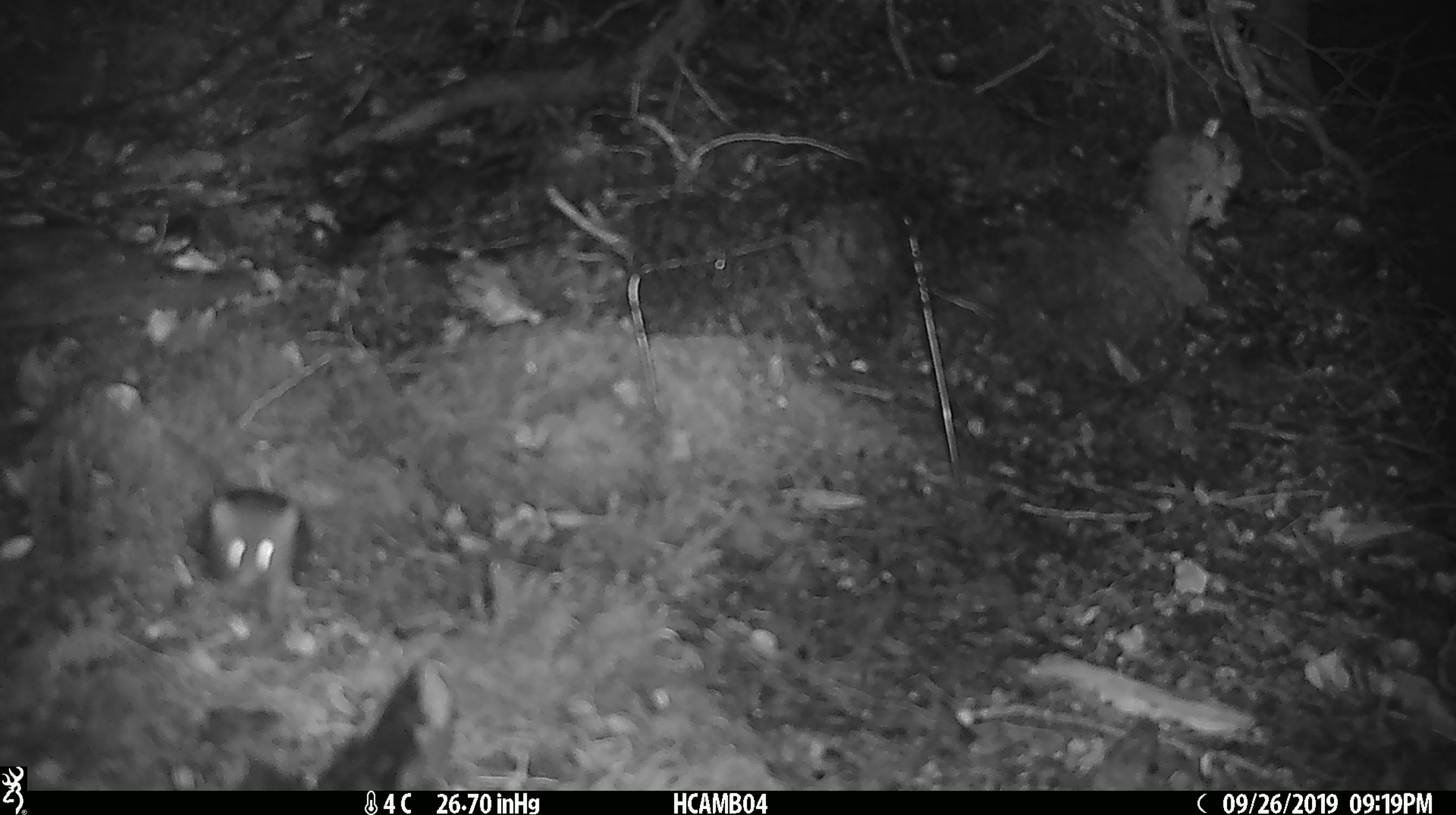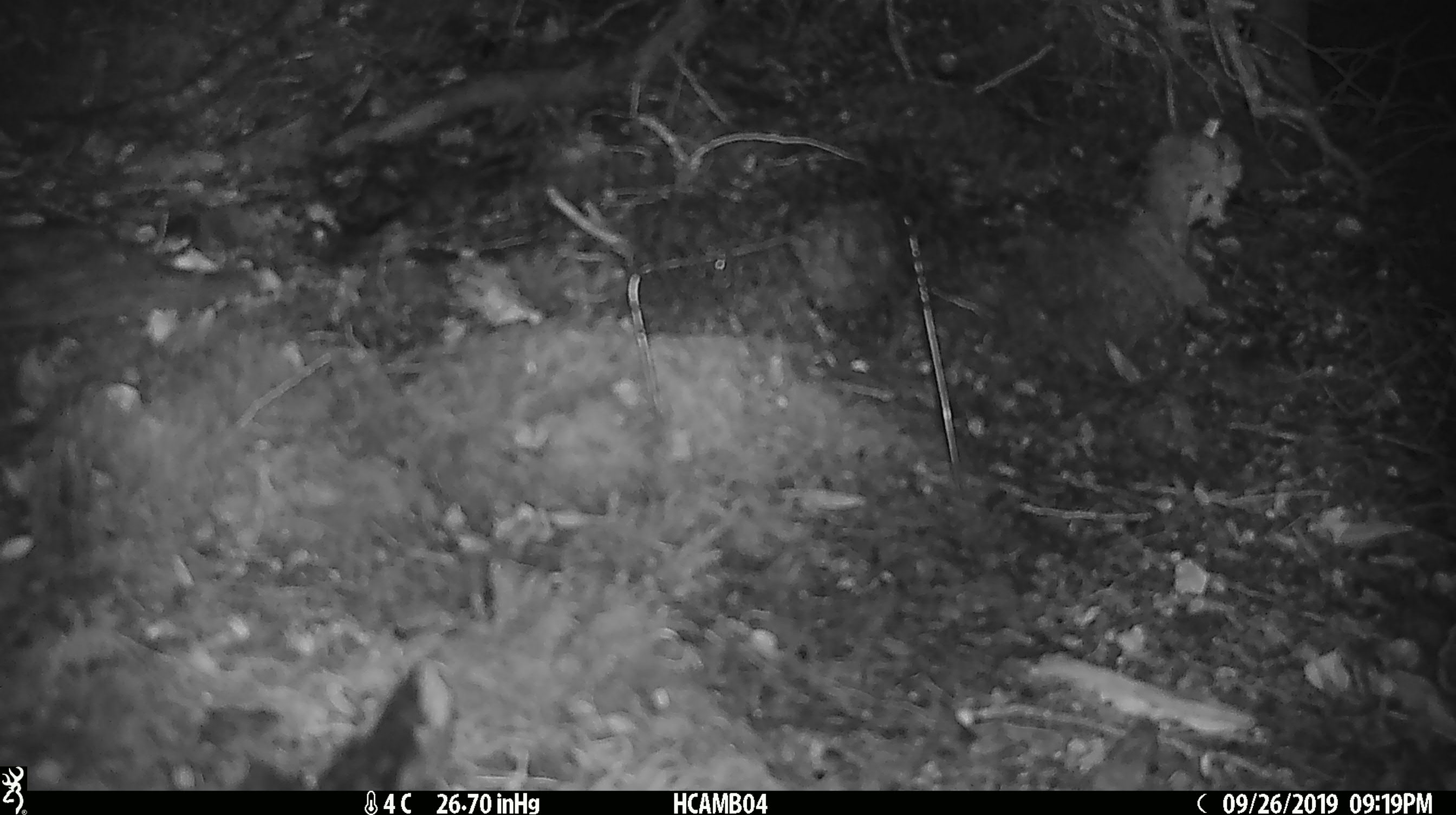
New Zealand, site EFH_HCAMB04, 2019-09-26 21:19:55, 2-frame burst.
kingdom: Animalia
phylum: Chordata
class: Mammalia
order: Rodentia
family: Muridae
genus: Mus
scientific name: Mus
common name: mouse